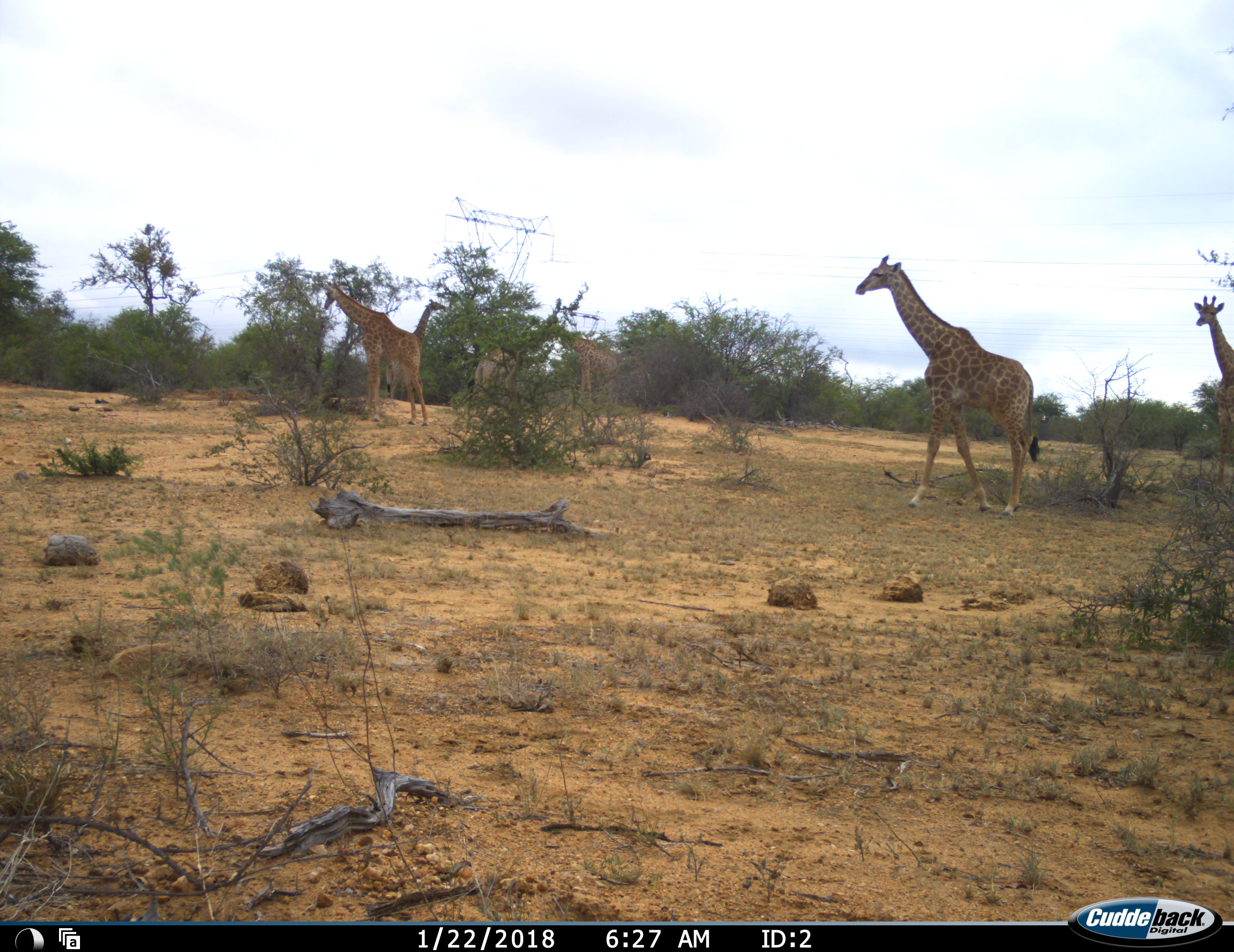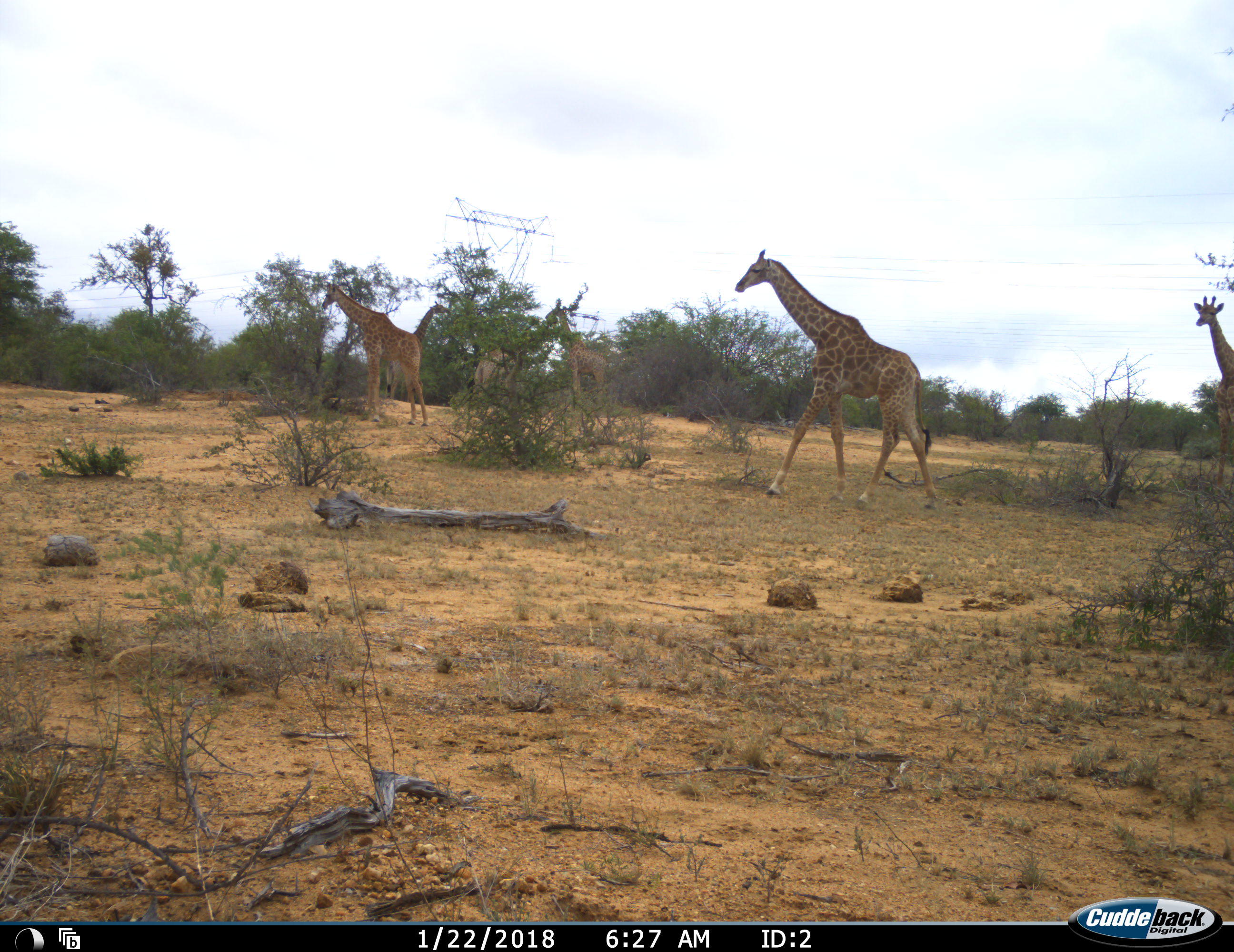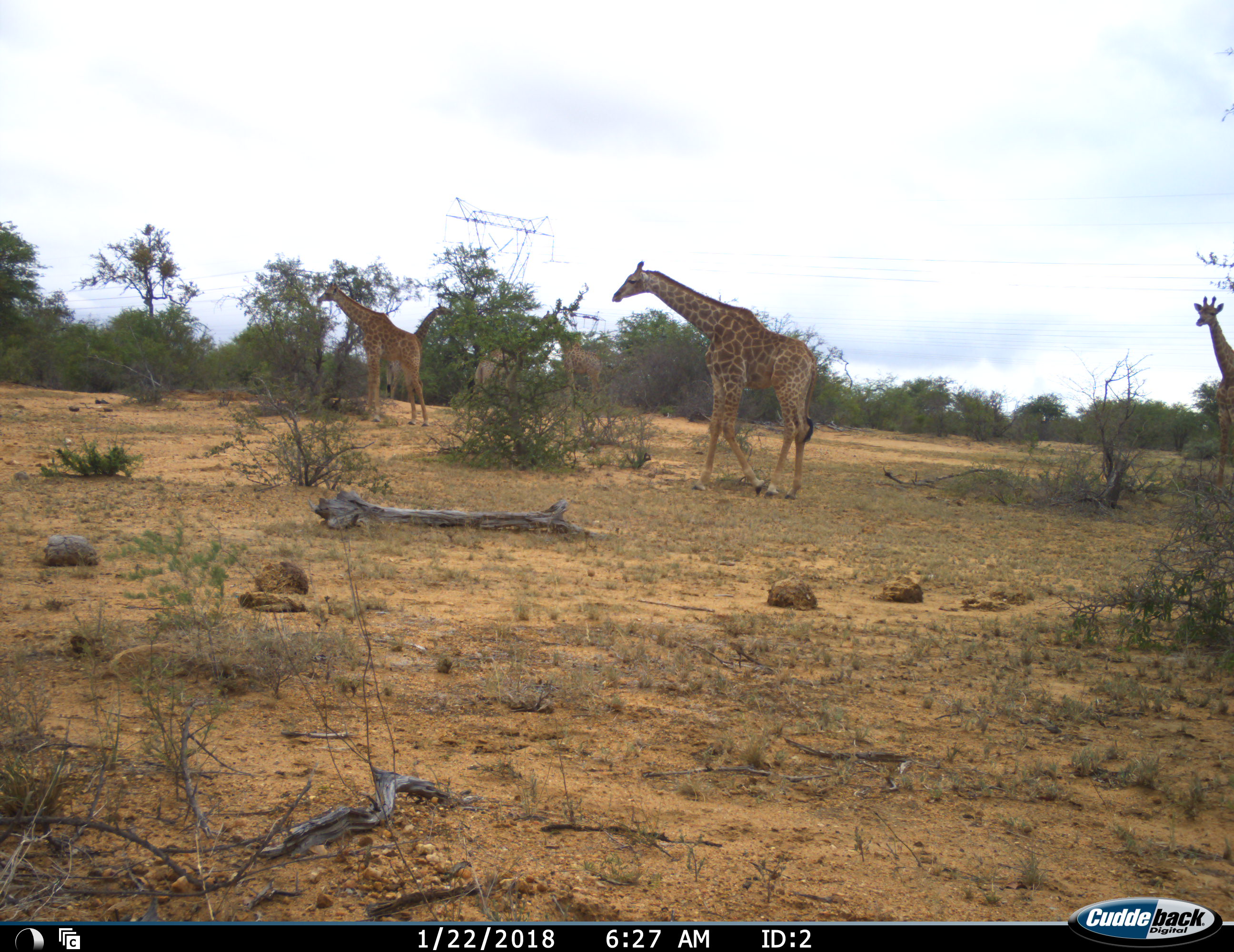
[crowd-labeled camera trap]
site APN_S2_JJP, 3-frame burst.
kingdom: Animalia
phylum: Chordata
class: Mammalia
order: Artiodactyla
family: Giraffidae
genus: Giraffa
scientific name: Giraffa camelopardalis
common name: giraffe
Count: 6.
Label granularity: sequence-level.